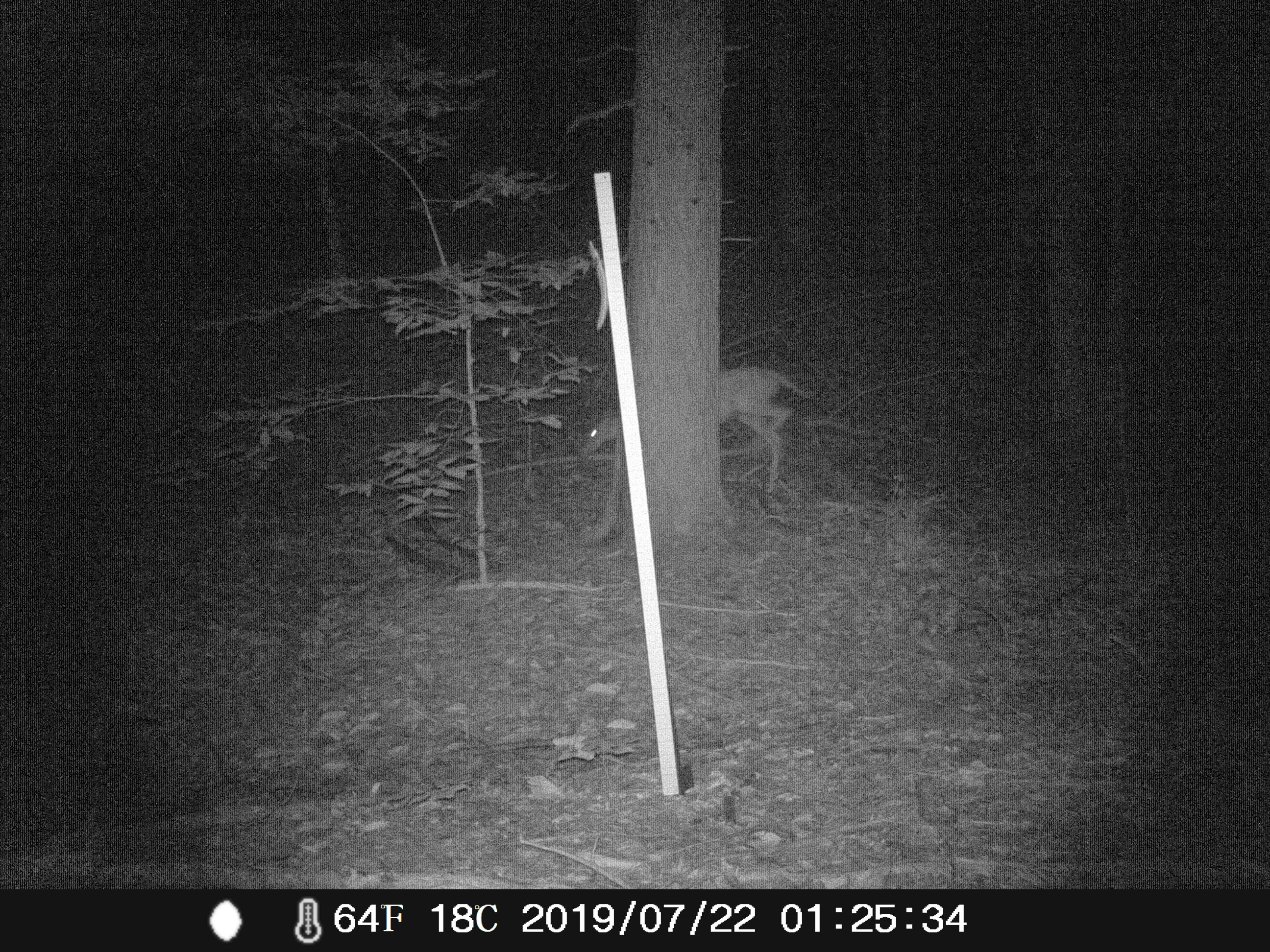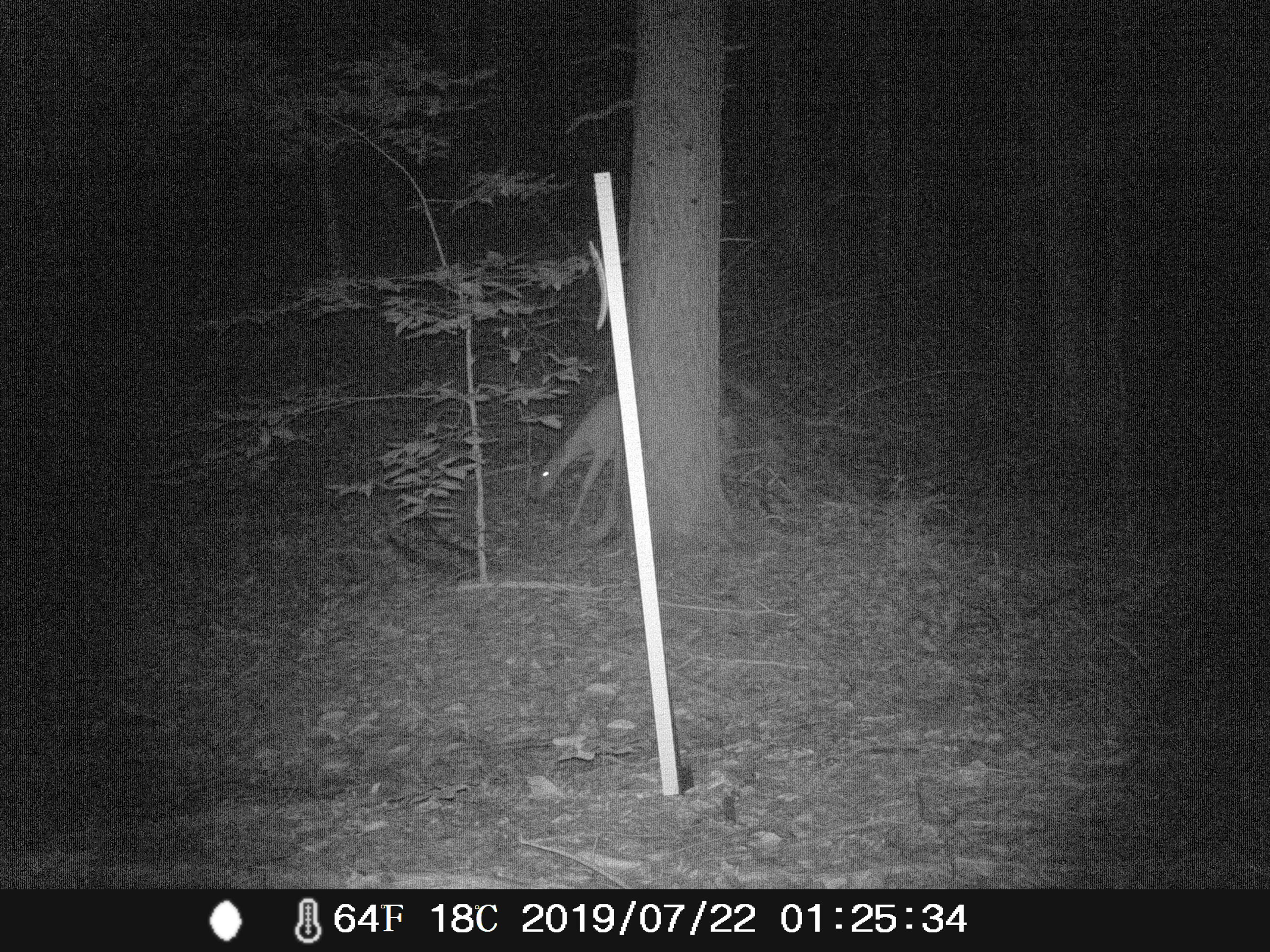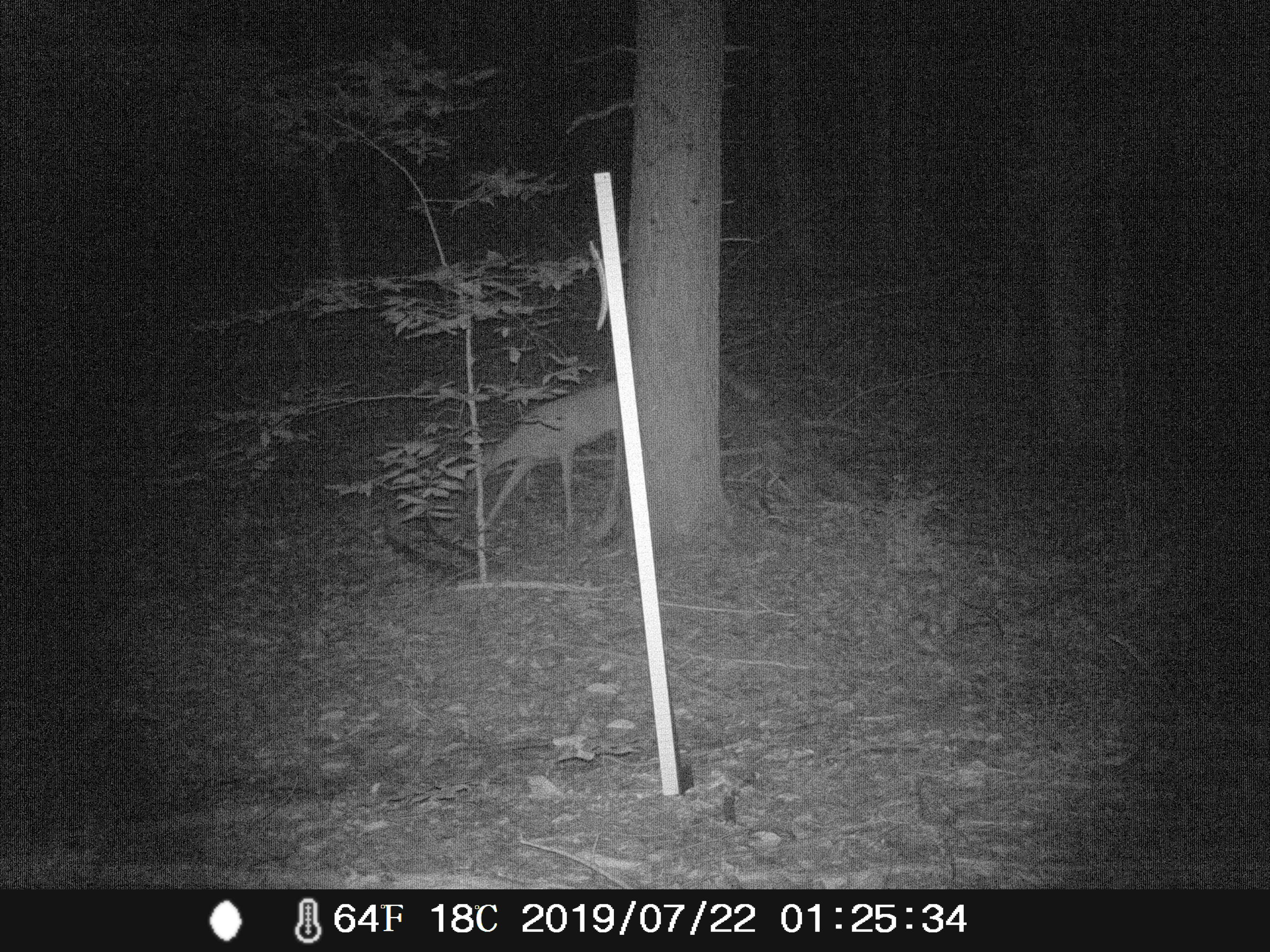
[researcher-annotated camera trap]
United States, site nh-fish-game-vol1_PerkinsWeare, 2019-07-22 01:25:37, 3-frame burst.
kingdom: Animalia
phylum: Chordata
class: Mammalia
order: Artiodactyla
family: Cervidae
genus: Odocoileus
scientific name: Odocoileus virginianus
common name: white-tailed deer